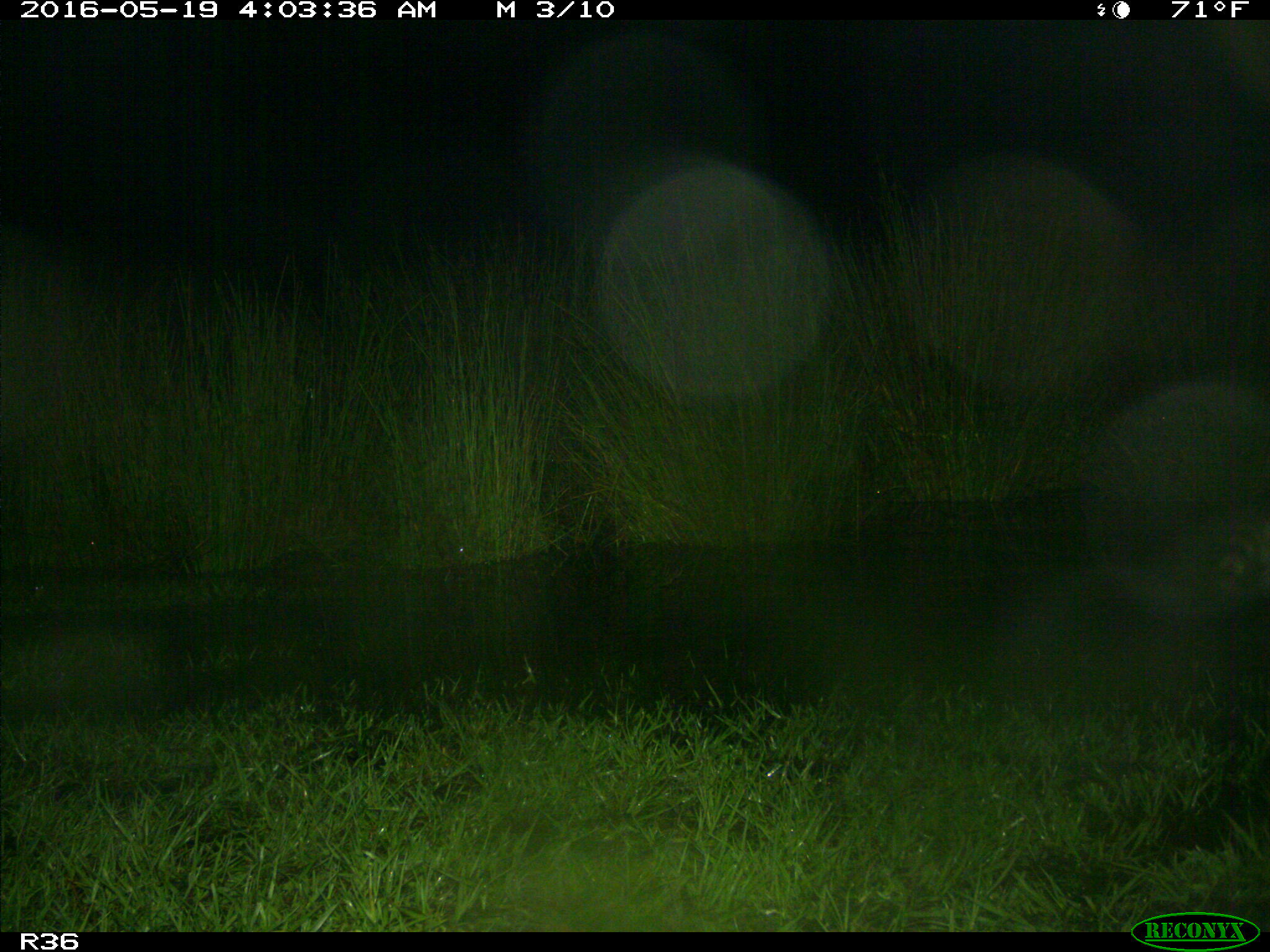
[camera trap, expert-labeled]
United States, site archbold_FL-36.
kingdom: Animalia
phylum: Chordata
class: Mammalia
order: Carnivora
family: Procyonidae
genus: Procyon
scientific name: Procyon lotor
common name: common raccoon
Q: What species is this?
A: Procyon lotor (common raccoon).